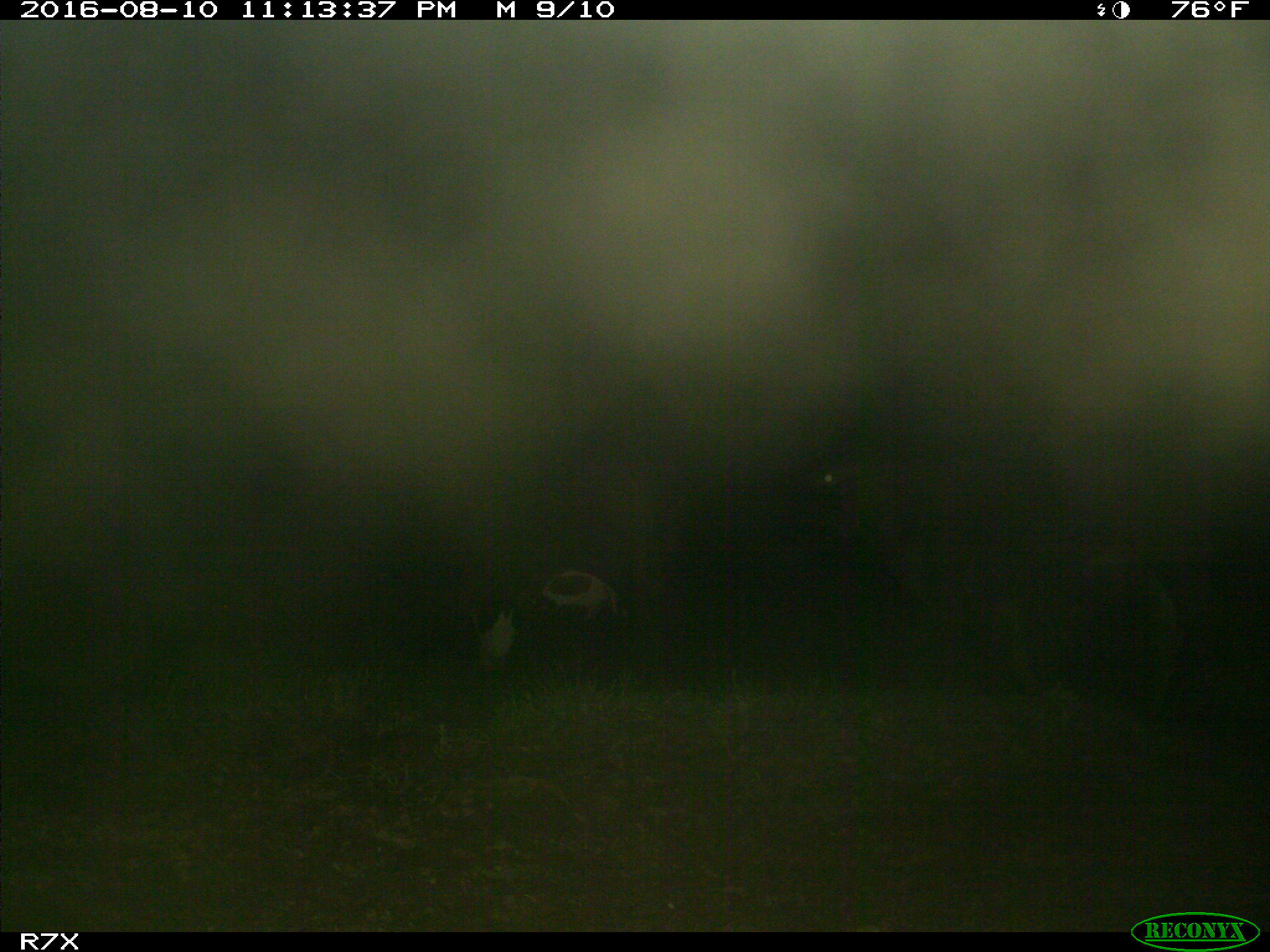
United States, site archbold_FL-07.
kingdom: Animalia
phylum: Chordata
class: Mammalia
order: Artiodactyla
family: Bovidae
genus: Bos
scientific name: Bos taurus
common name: domestic cow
Bos taurus (domestic cow).